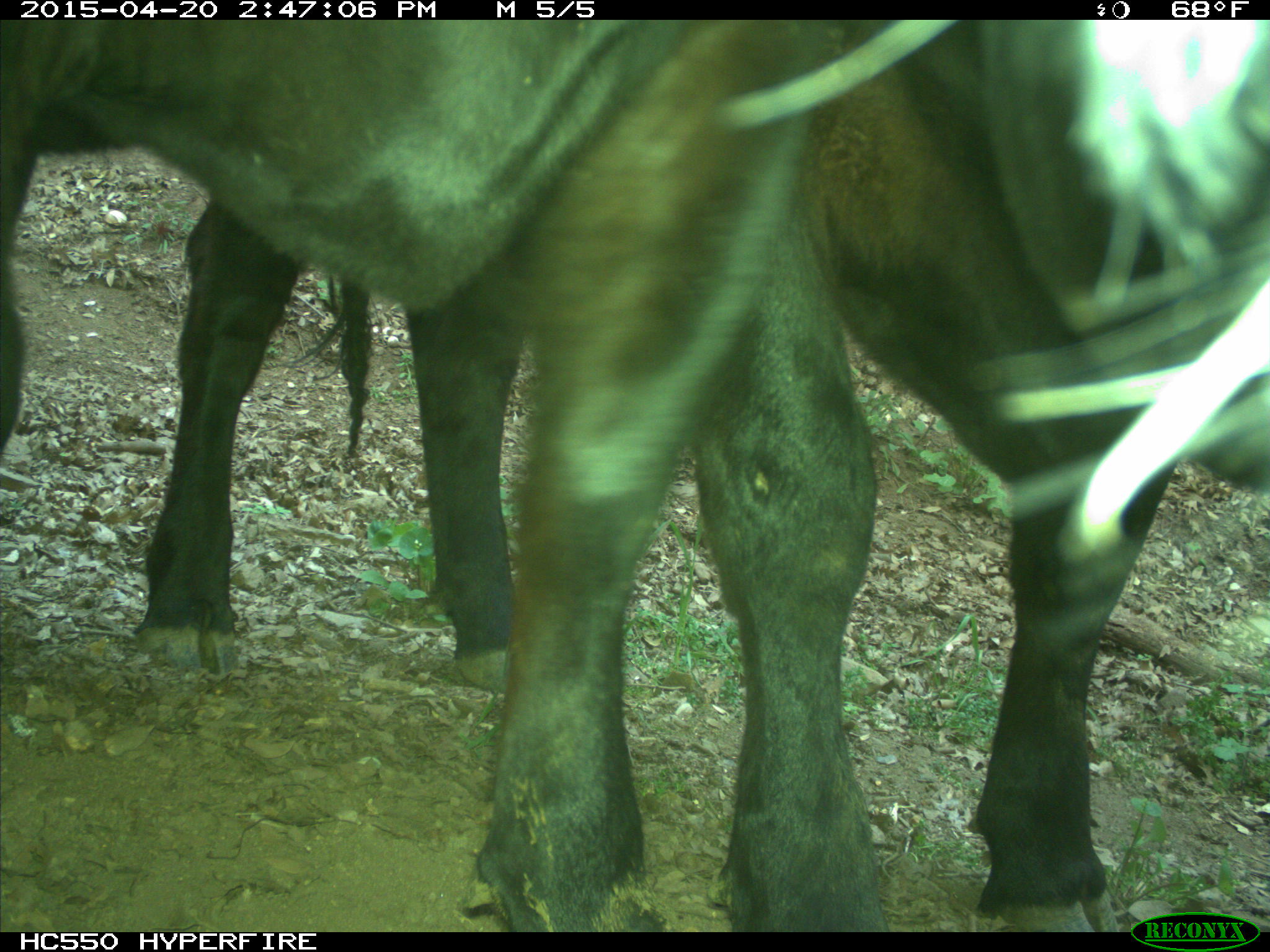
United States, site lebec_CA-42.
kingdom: Animalia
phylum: Chordata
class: Mammalia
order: Artiodactyla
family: Bovidae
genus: Bos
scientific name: Bos taurus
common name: domestic cow